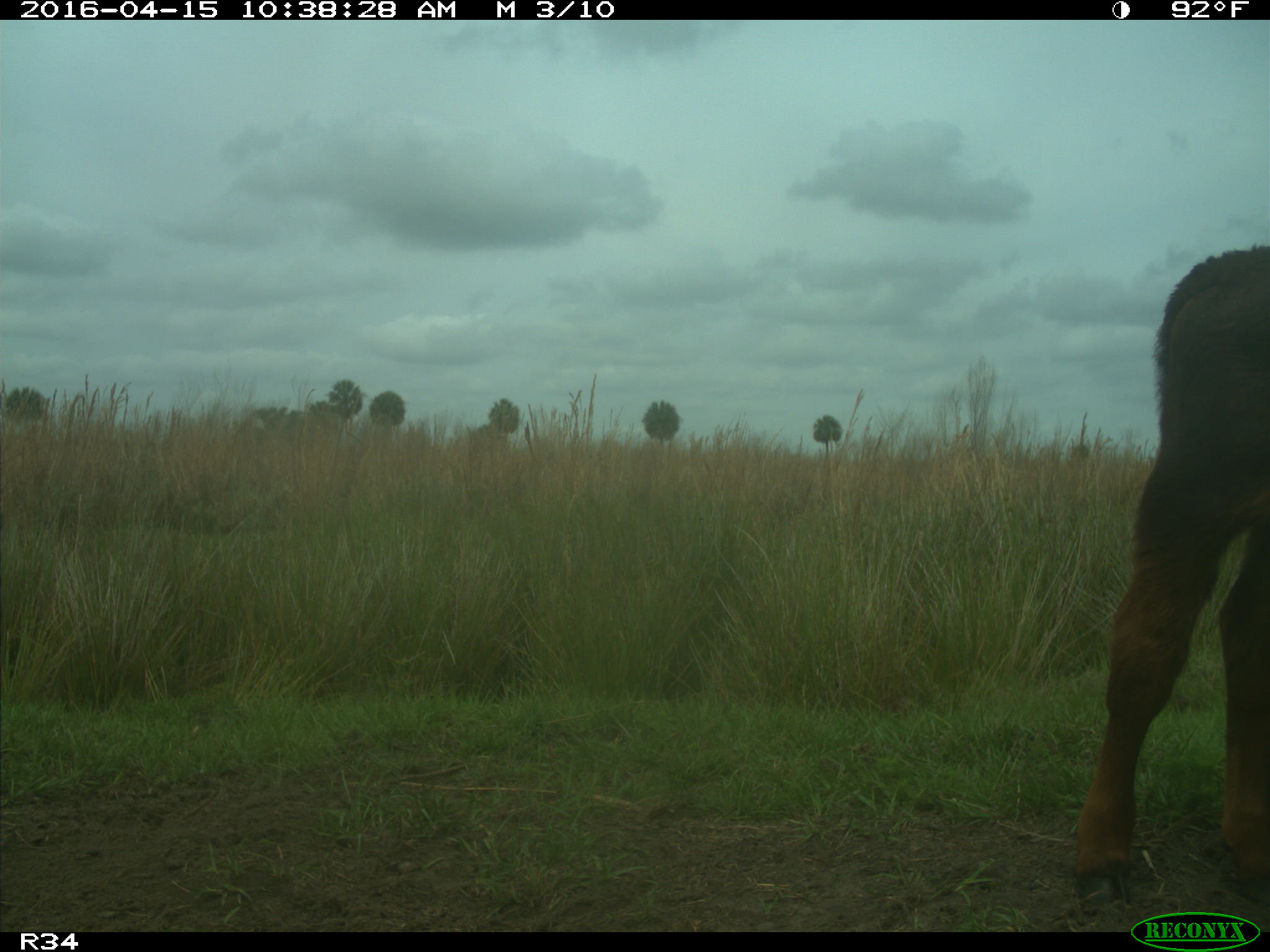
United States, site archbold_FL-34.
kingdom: Animalia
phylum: Chordata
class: Mammalia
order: Artiodactyla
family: Bovidae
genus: Bos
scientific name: Bos taurus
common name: domestic cow